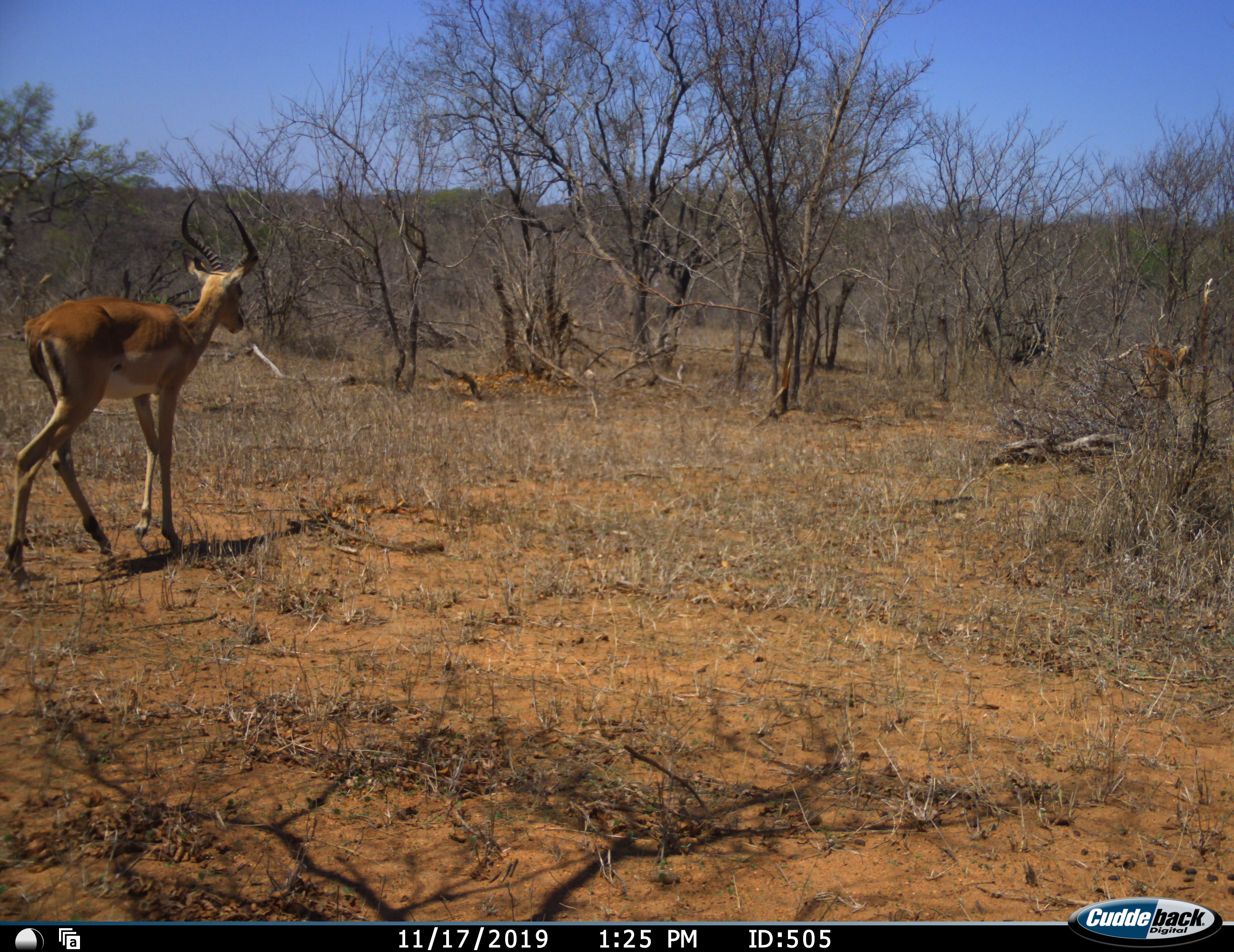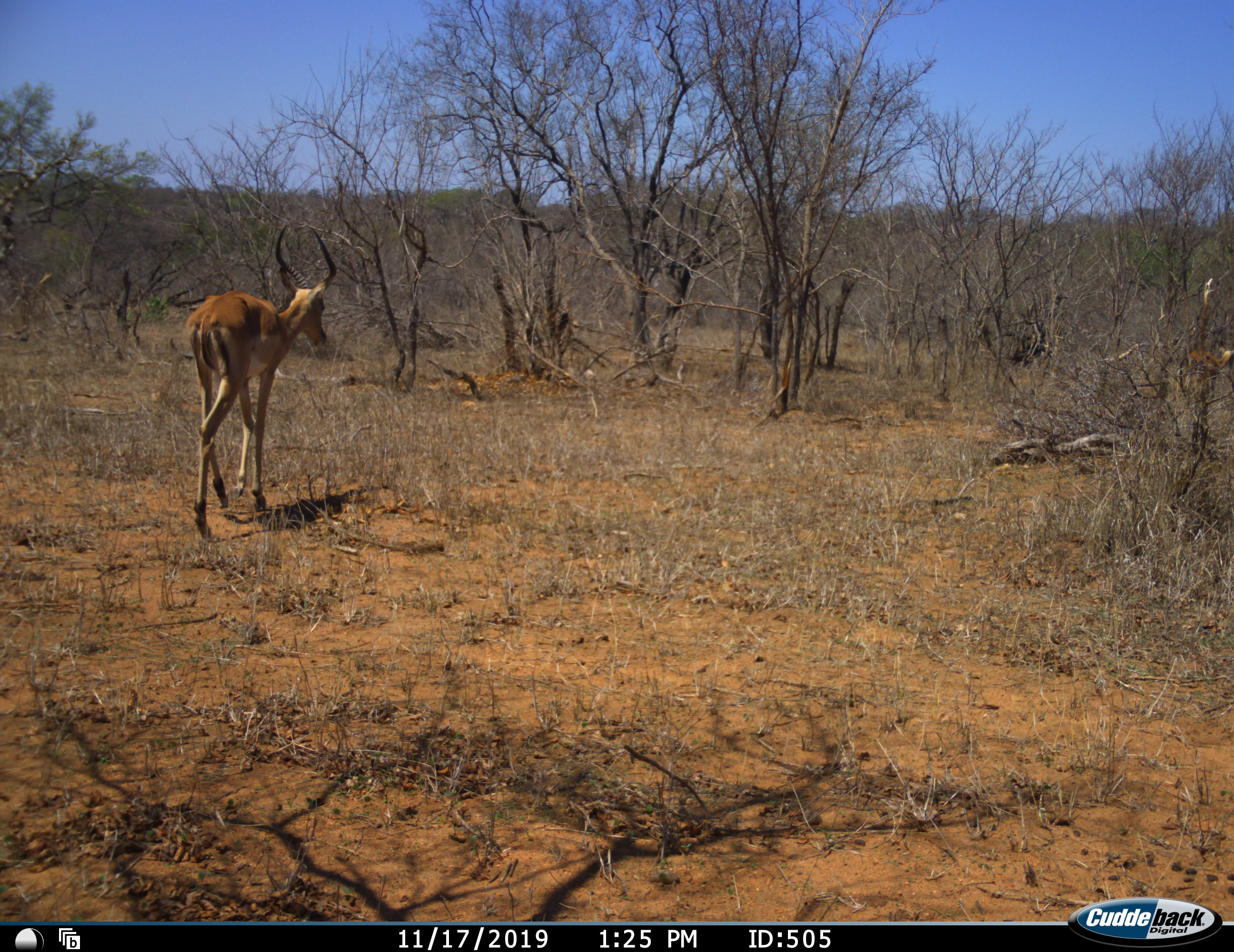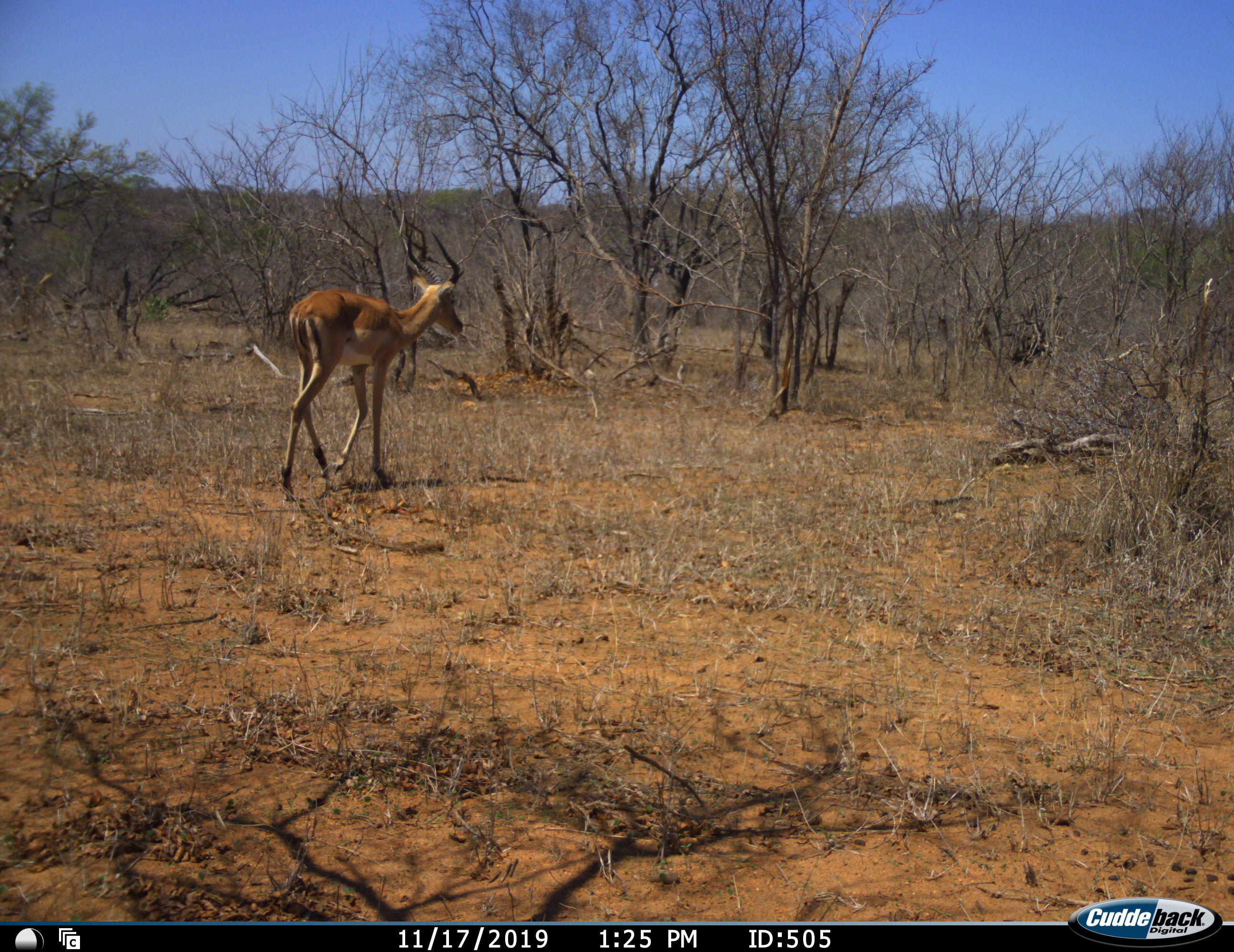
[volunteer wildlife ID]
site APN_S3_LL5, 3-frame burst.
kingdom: Animalia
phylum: Chordata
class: Mammalia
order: Artiodactyla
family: Bovidae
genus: Aepyceros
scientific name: Aepyceros melampus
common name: impala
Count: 2.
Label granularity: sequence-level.